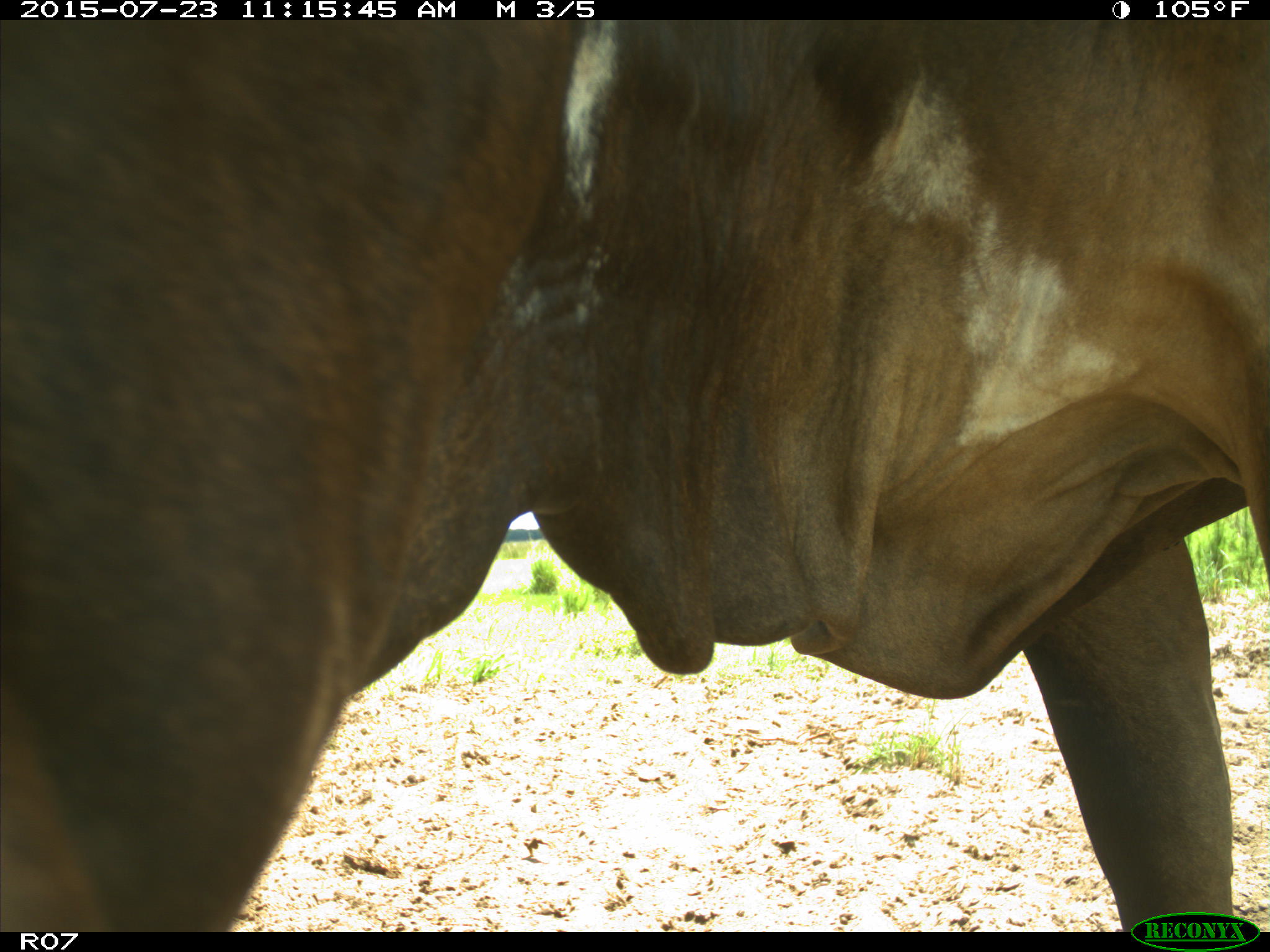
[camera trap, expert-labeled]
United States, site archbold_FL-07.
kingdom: Animalia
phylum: Chordata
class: Mammalia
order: Artiodactyla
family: Bovidae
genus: Bos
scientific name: Bos taurus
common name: domestic cow